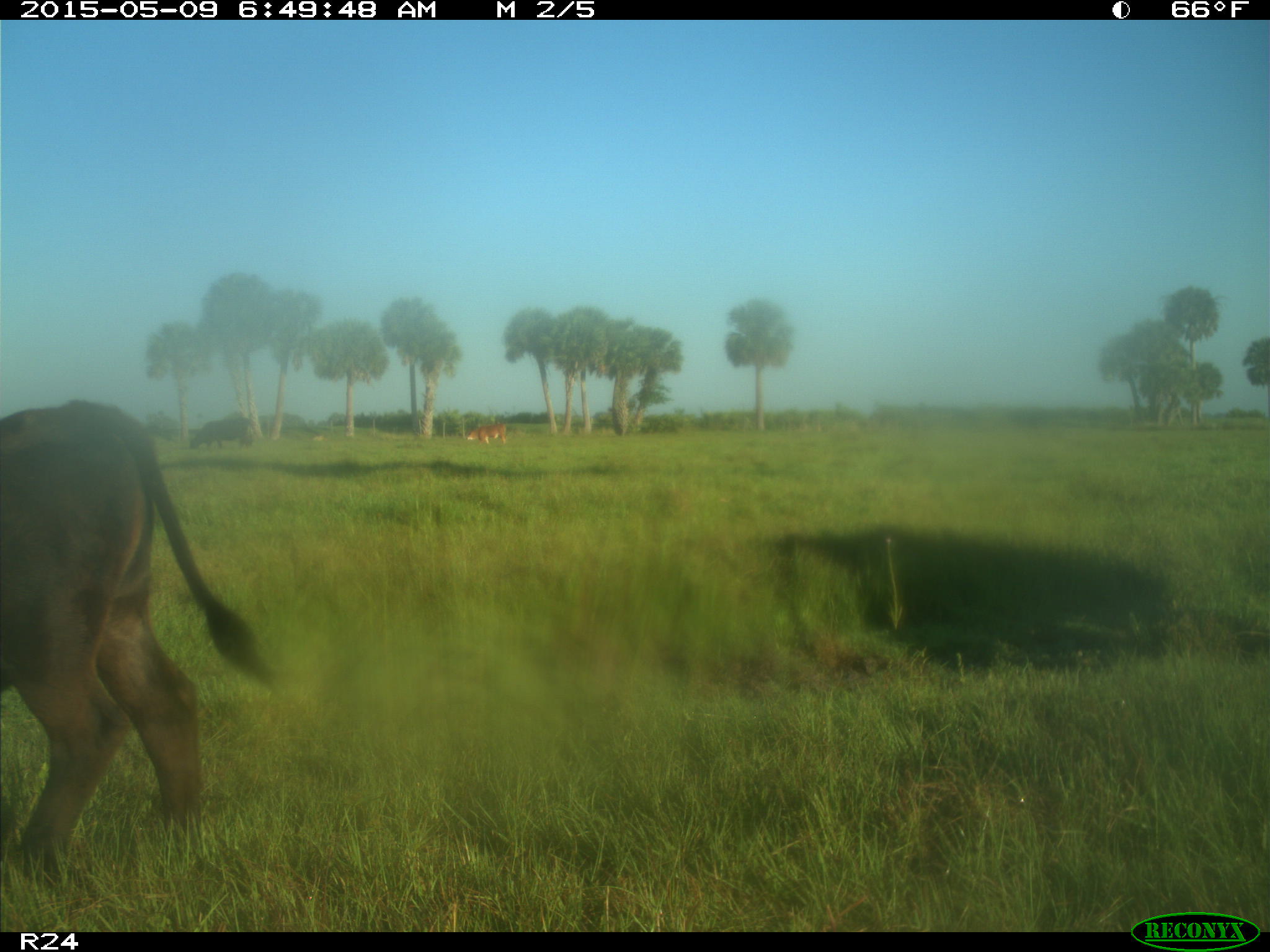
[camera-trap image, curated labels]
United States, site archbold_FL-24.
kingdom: Animalia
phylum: Chordata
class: Mammalia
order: Artiodactyla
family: Bovidae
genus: Bos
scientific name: Bos taurus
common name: domestic cow